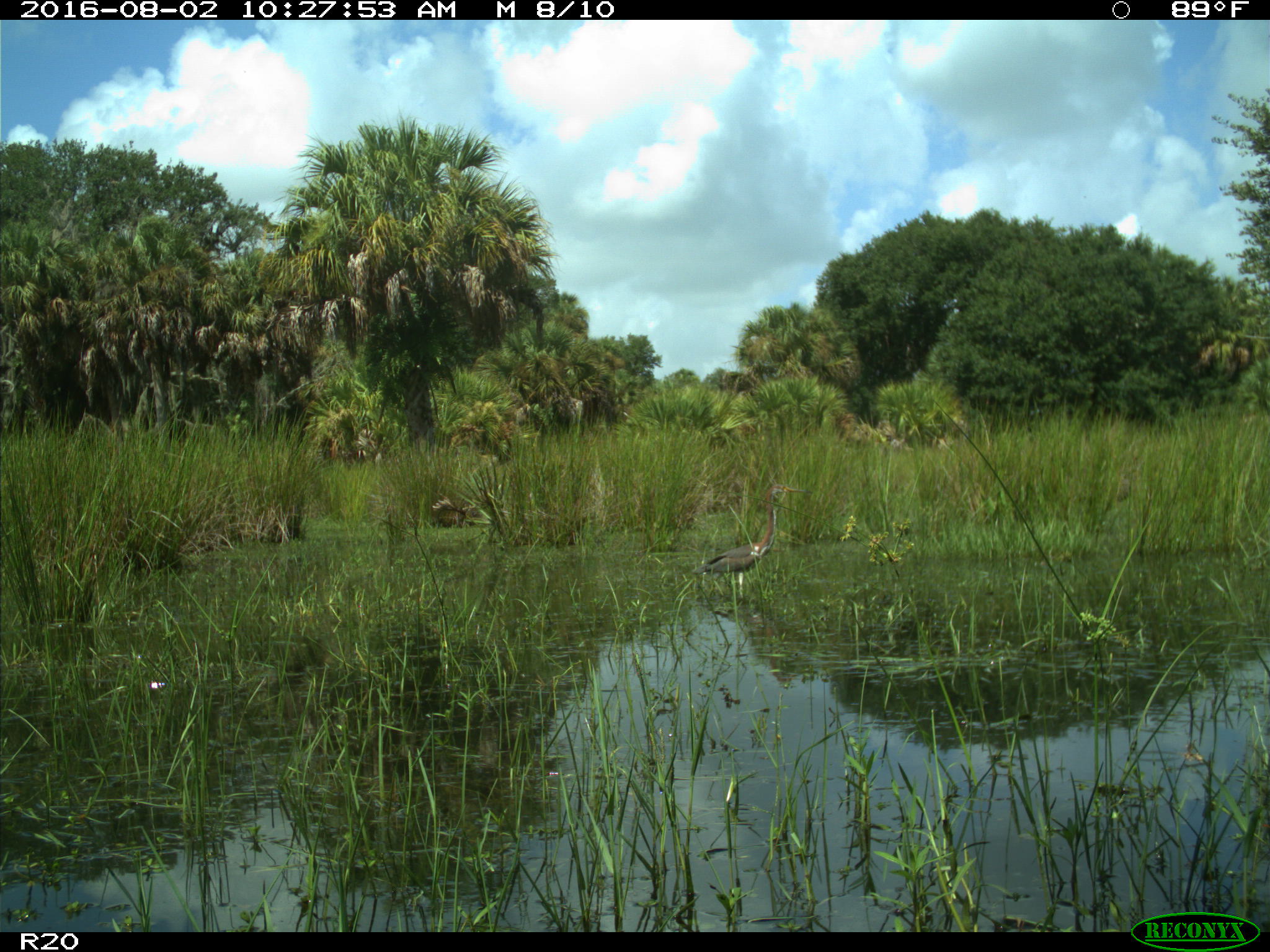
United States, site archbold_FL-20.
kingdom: Animalia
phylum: Chordata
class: Aves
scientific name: Aves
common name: birds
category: unidentified bird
Unidentified bird (birds) (Aves).